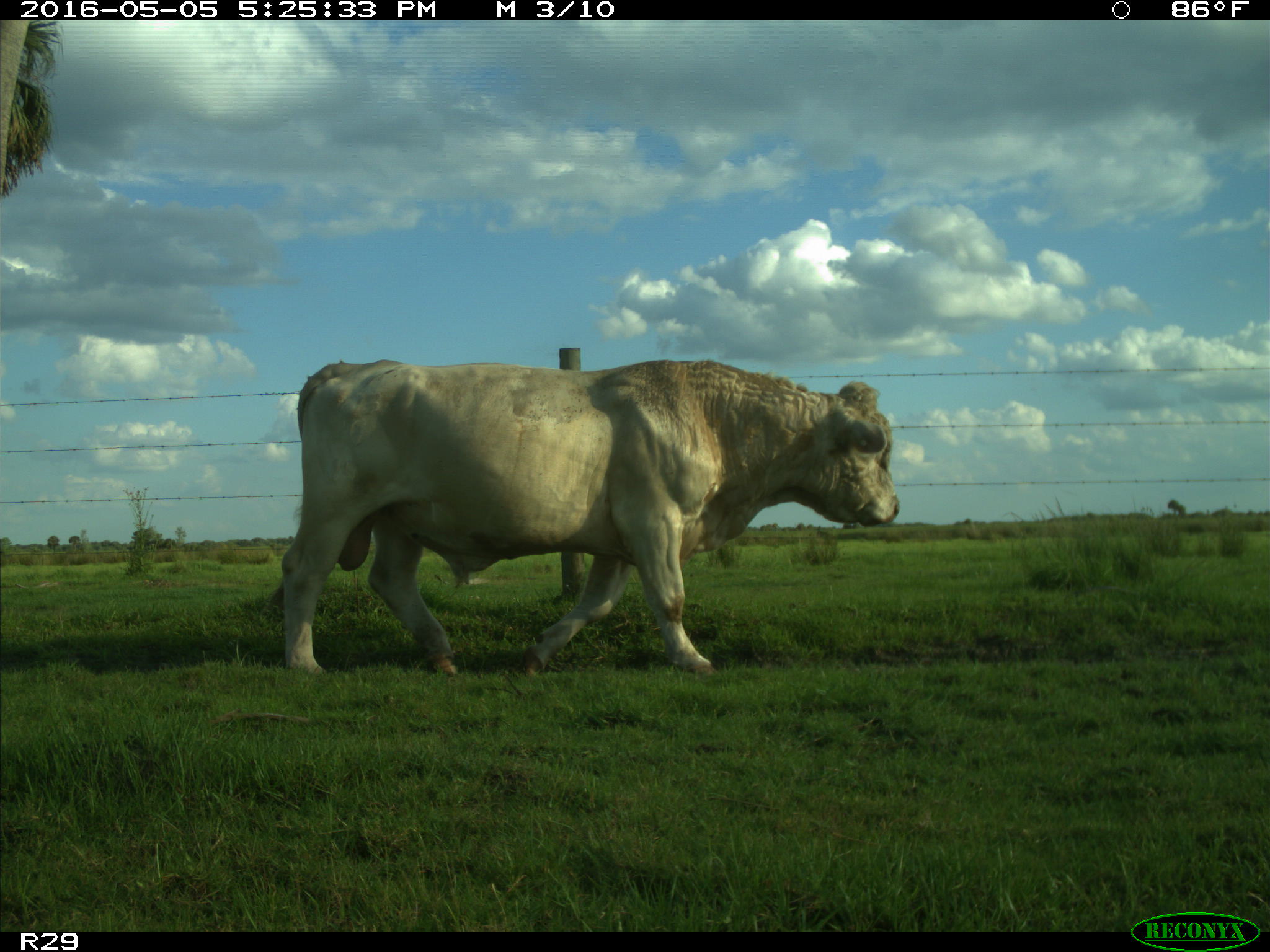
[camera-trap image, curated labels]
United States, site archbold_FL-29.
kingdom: Animalia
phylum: Chordata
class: Mammalia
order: Artiodactyla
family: Bovidae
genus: Bos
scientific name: Bos taurus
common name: domestic cow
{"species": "Bos taurus (domestic cow)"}